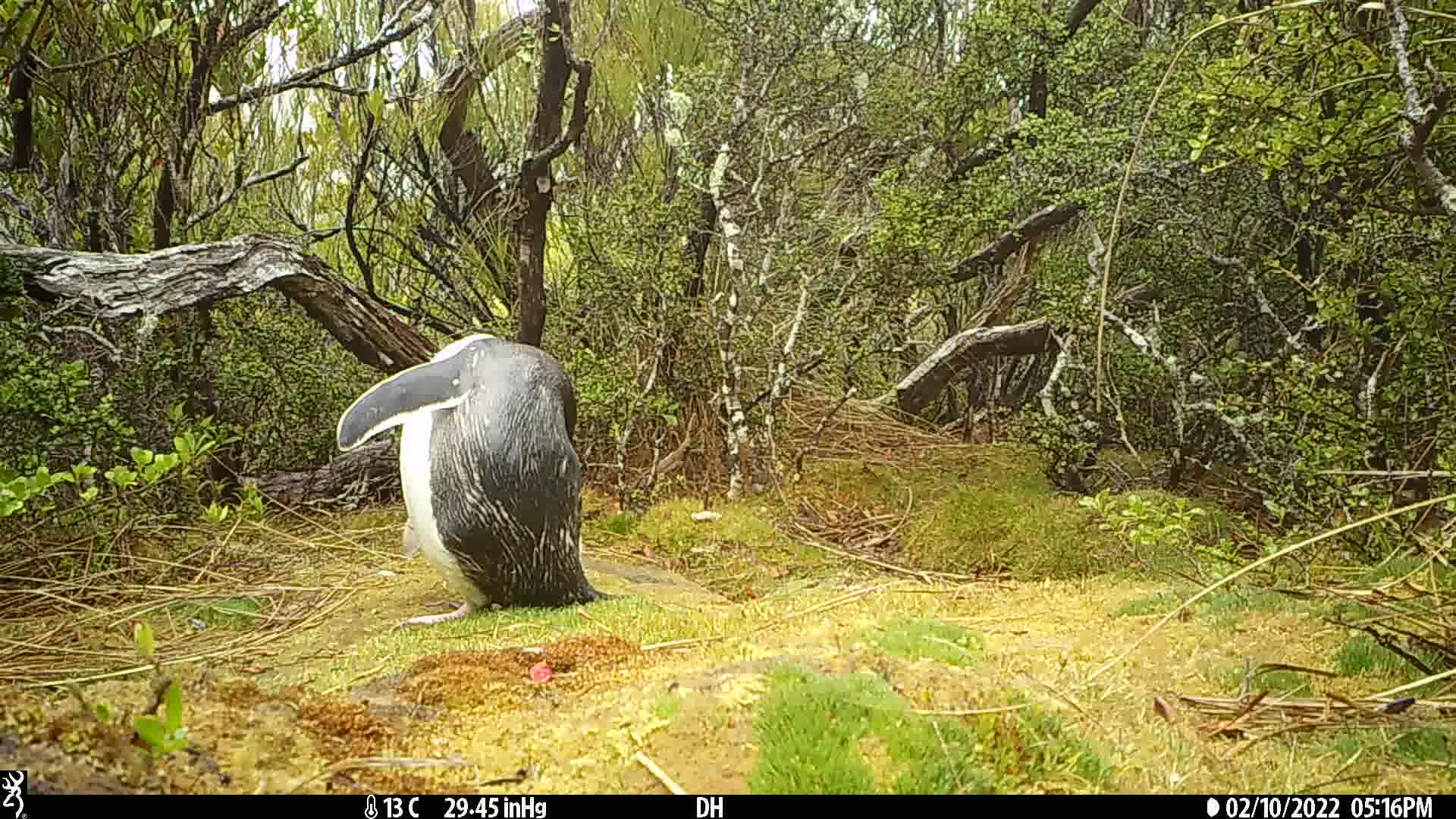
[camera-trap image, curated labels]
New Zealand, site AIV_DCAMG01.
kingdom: Animalia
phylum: Chordata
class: Aves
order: Sphenisciformes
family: Spheniscidae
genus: Megadyptes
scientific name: Megadyptes antipodes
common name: yellow-eyed penguin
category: yellow eyed penguin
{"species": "yellow eyed penguin (yellow-eyed penguin) (Megadyptes antipodes)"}